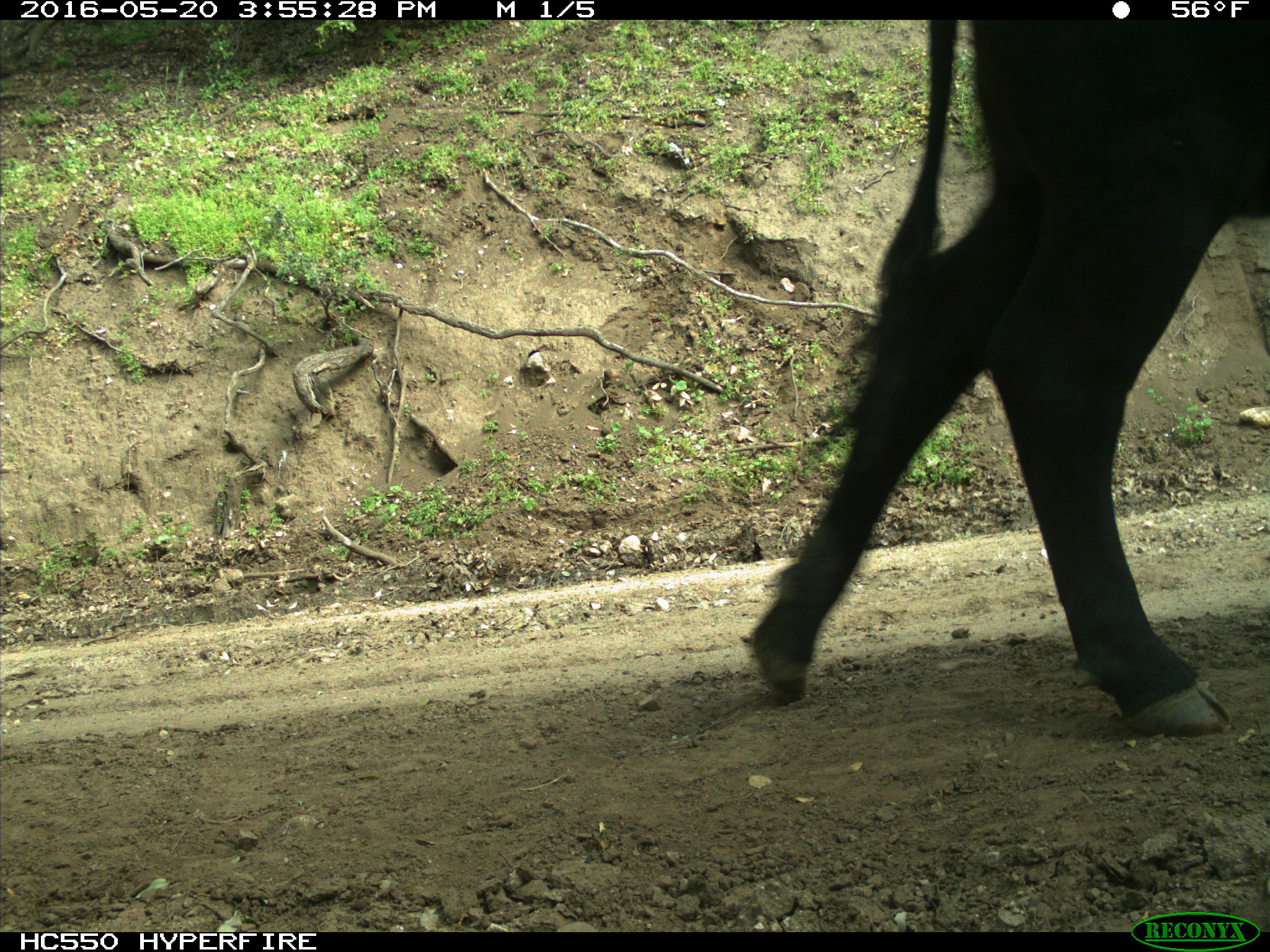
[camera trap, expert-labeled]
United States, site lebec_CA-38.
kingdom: Animalia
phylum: Chordata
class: Mammalia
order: Artiodactyla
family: Bovidae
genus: Bos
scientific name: Bos taurus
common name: domestic cow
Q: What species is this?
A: Bos taurus (domestic cow).